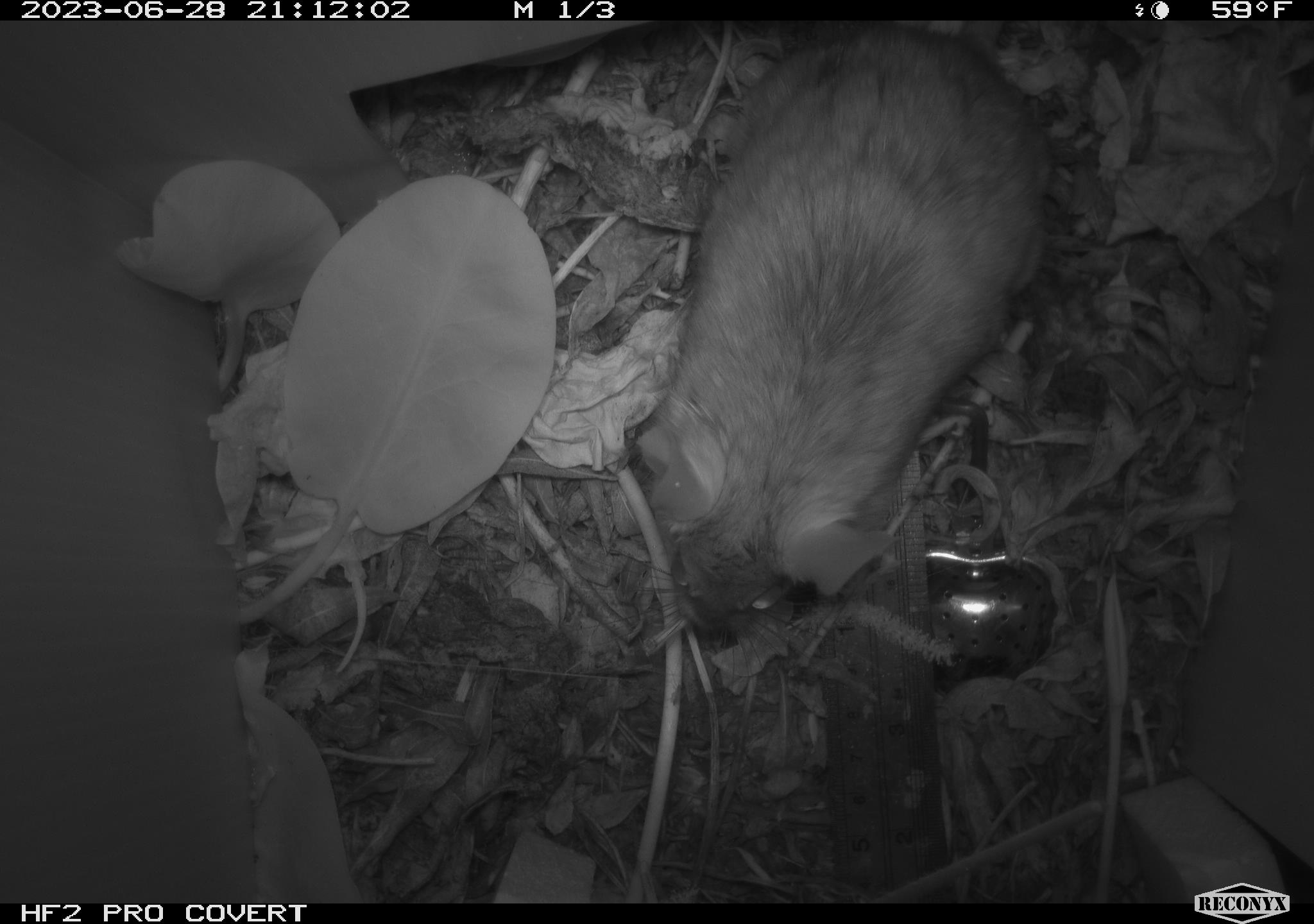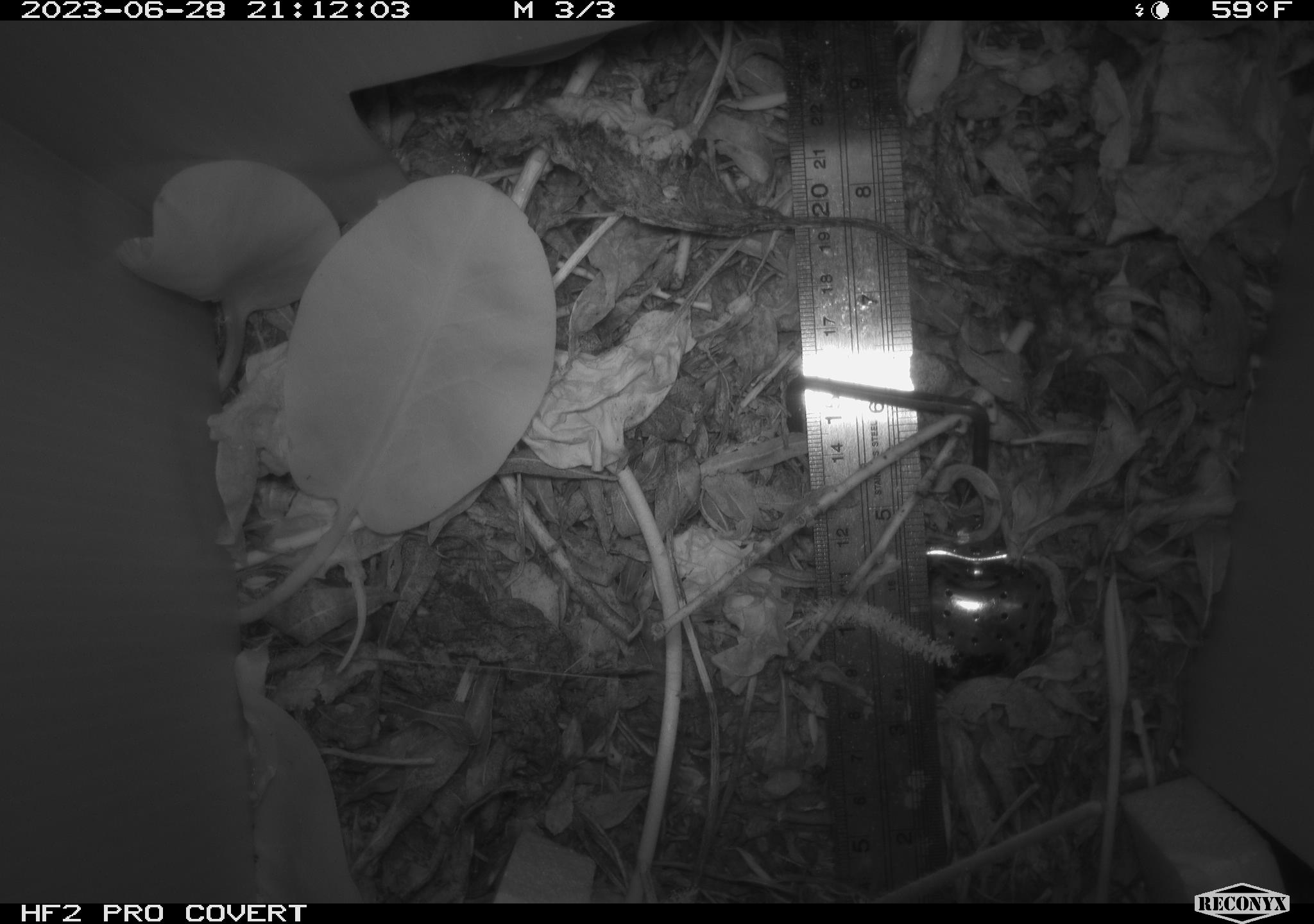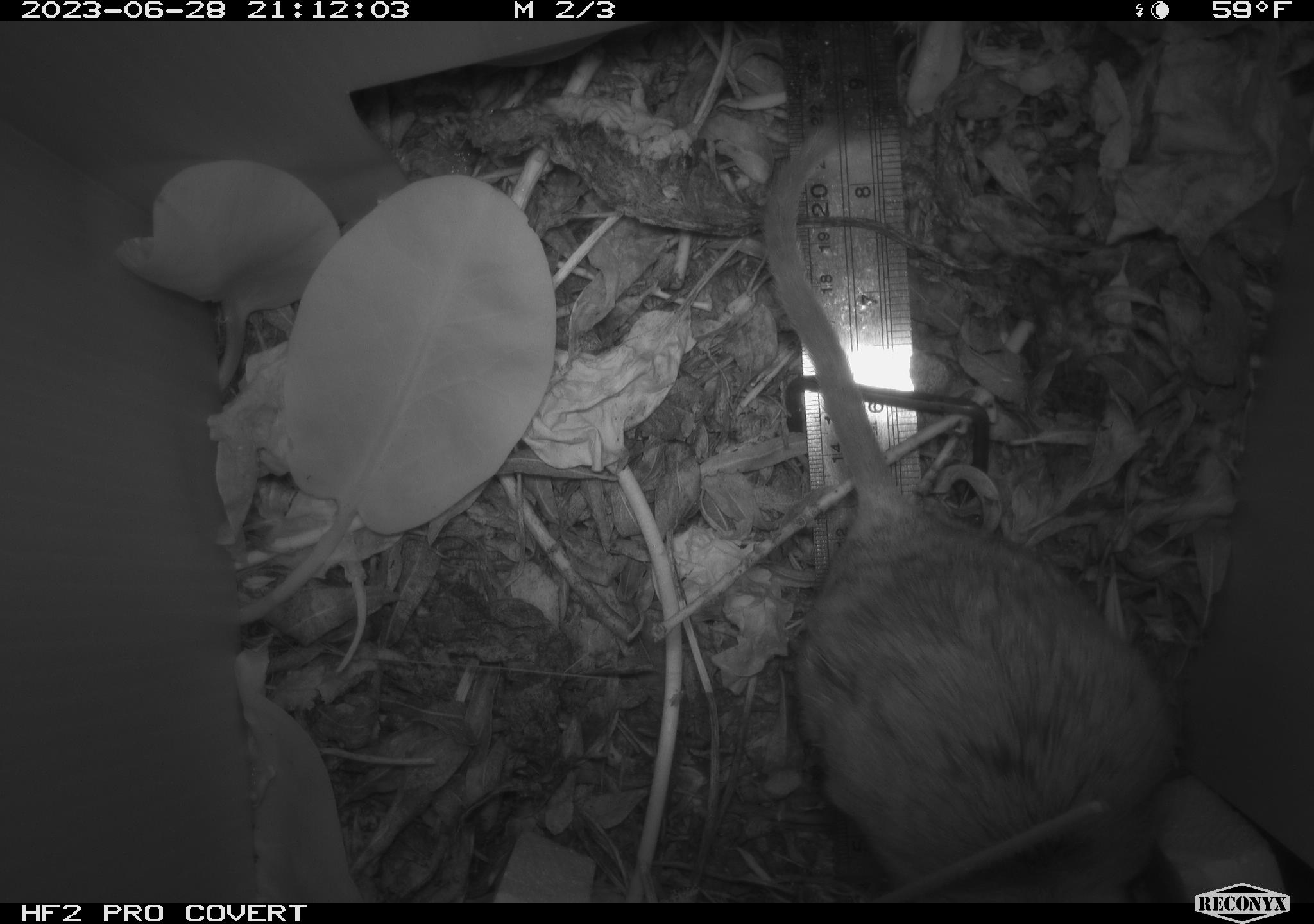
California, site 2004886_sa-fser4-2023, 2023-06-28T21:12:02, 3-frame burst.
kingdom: Animalia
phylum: Chordata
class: Mammalia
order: Rodentia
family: Cricetidae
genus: Neotoma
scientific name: Neotoma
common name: pack rat or woodrat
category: neotoma species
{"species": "neotoma species (pack rat or woodrat) (Neotoma)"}